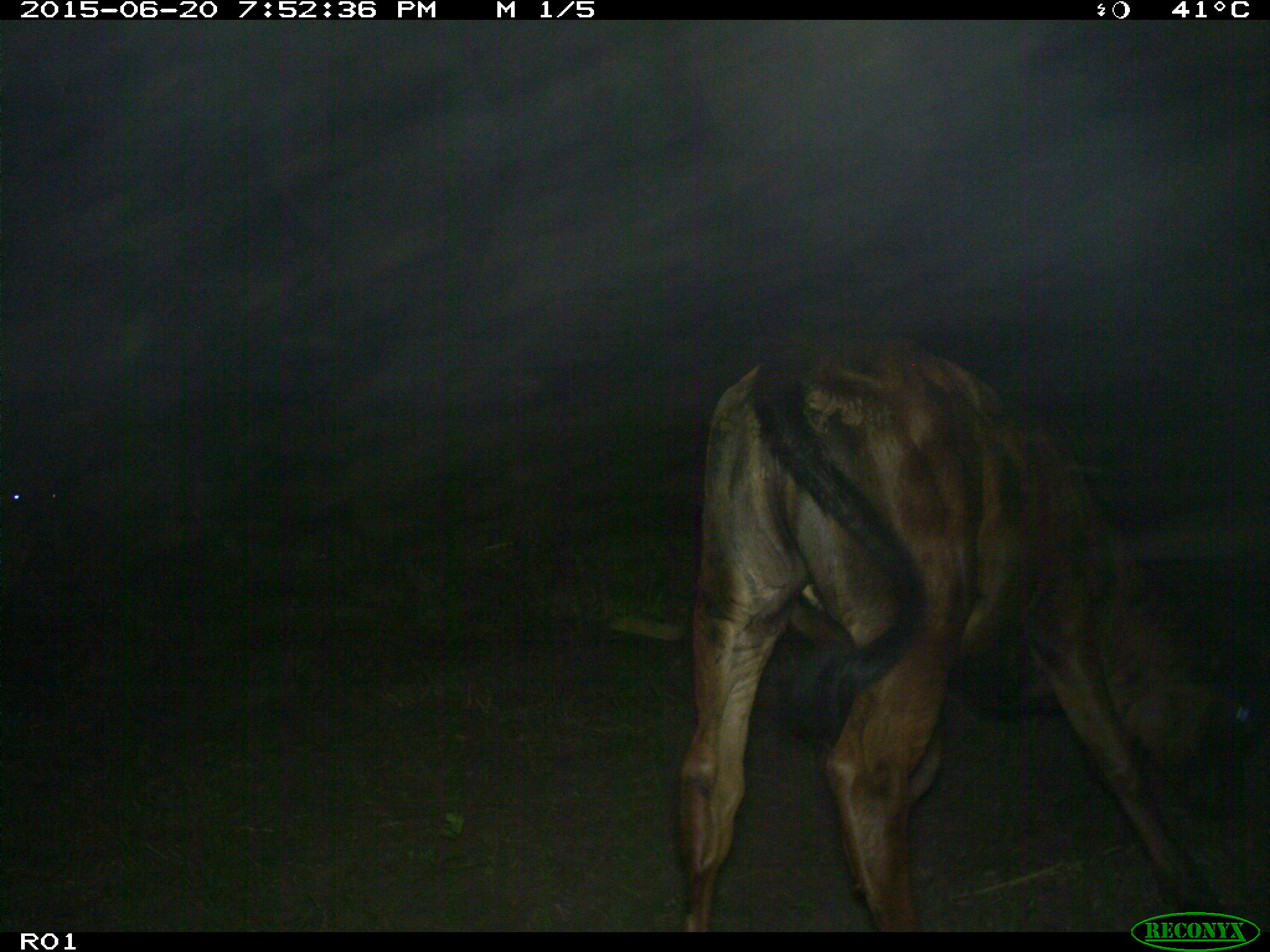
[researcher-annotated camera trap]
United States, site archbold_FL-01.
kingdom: Animalia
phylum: Chordata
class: Mammalia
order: Artiodactyla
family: Bovidae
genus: Bos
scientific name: Bos taurus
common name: domestic cow